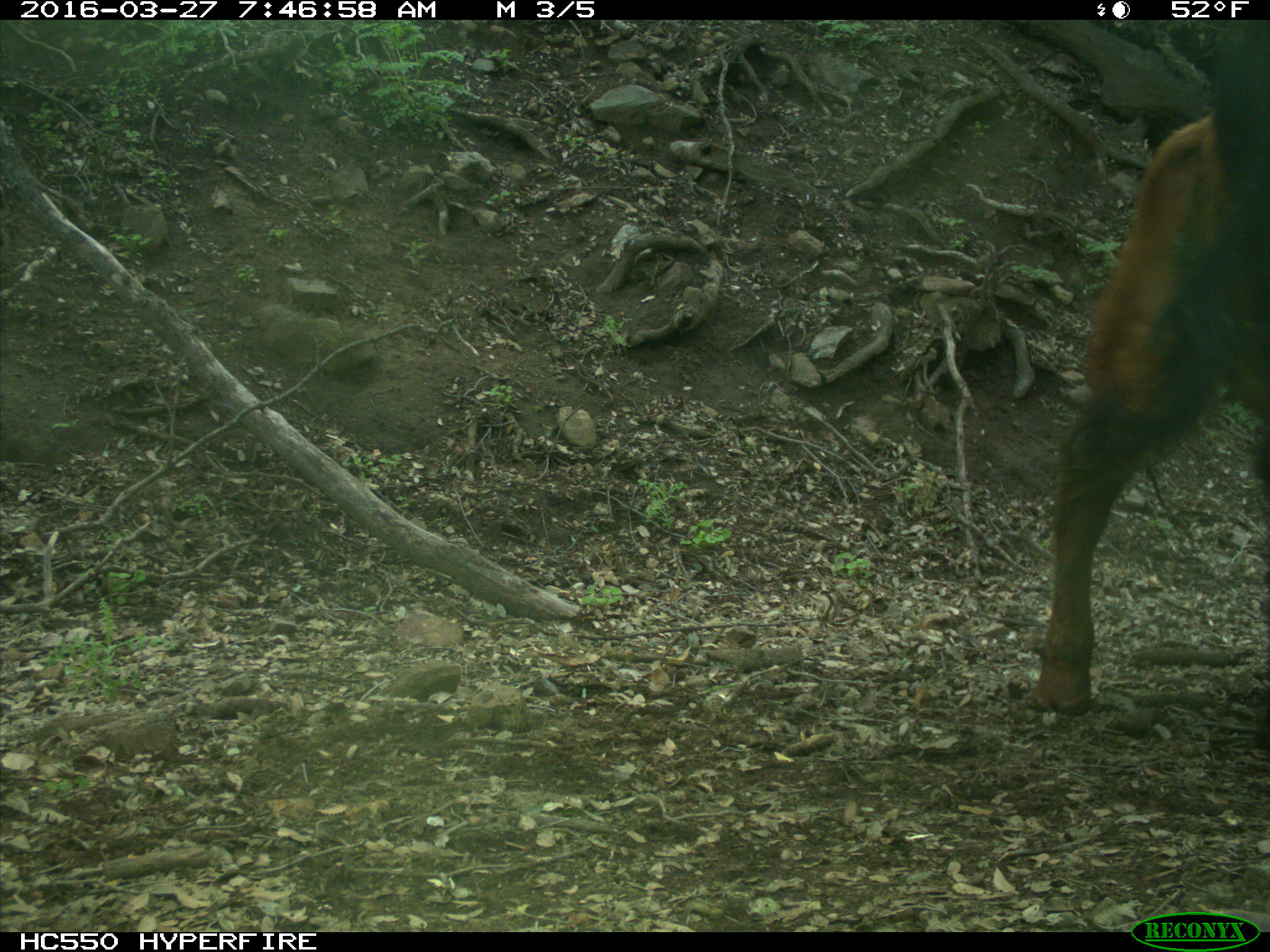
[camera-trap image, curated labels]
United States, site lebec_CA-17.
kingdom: Animalia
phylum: Chordata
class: Mammalia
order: Artiodactyla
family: Bovidae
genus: Bos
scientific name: Bos taurus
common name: domestic cow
Bos taurus (domestic cow).